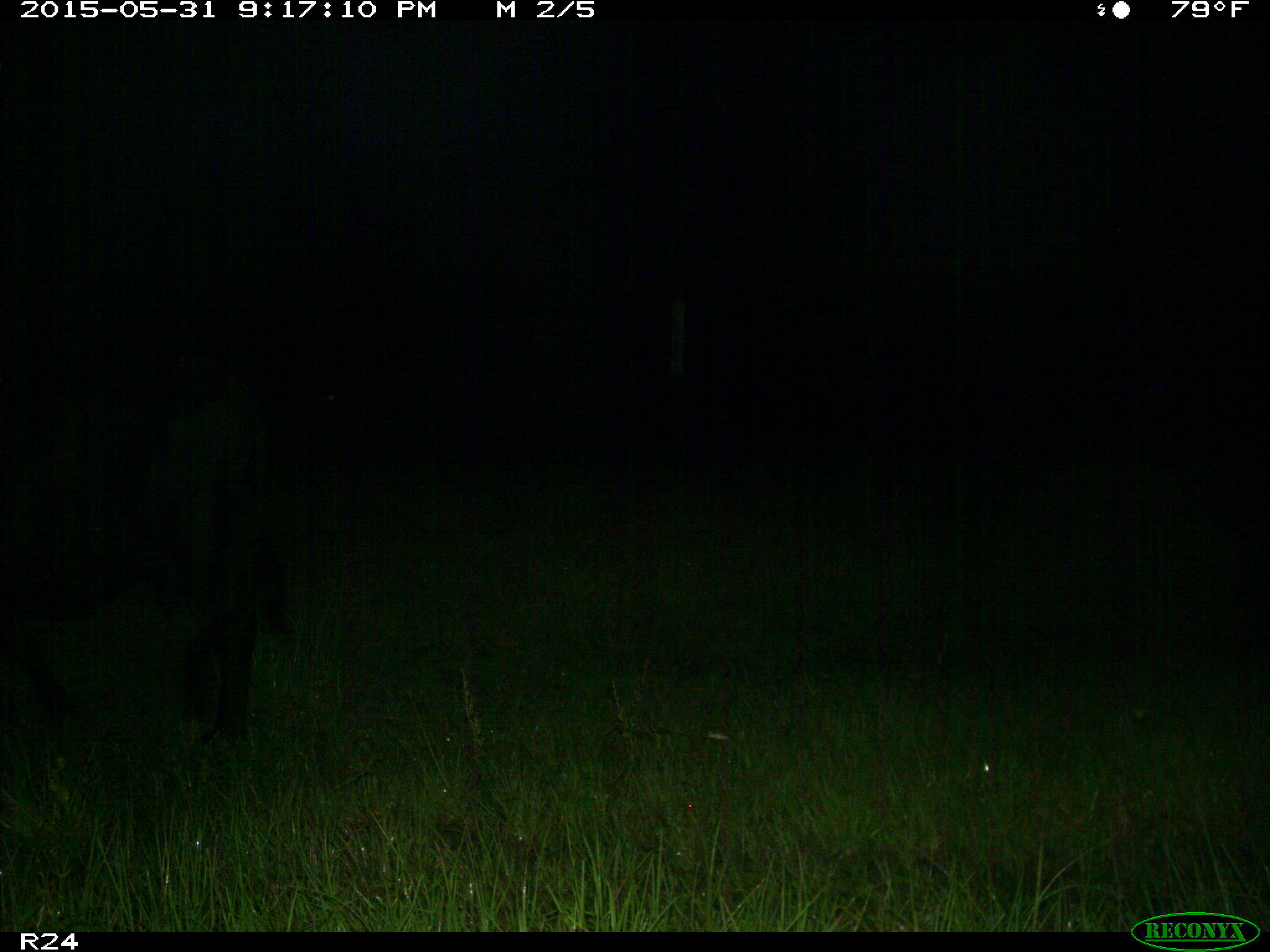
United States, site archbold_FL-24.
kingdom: Animalia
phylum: Chordata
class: Mammalia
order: Artiodactyla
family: Bovidae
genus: Bos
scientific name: Bos taurus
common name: domestic cow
Bos taurus (domestic cow).